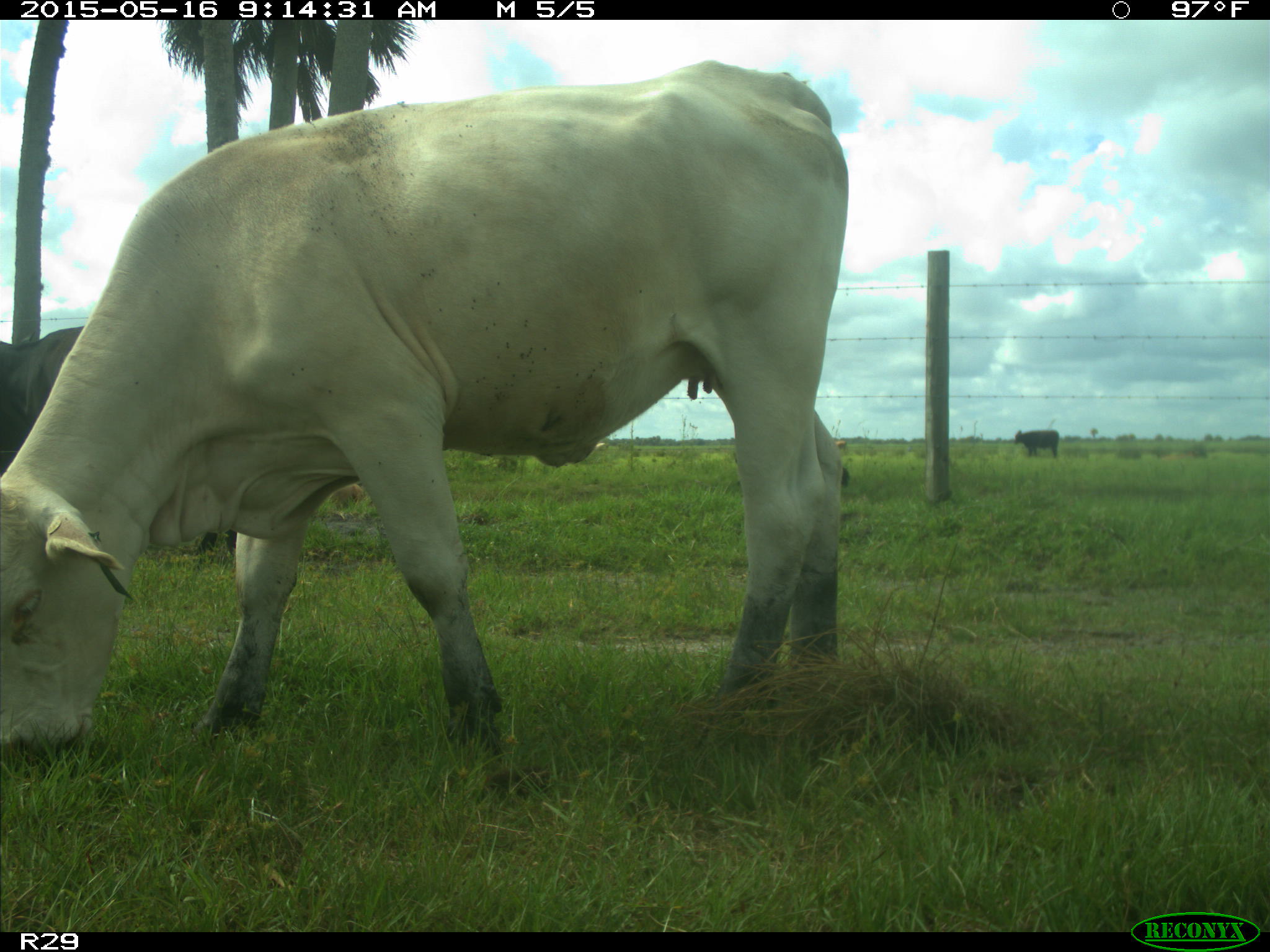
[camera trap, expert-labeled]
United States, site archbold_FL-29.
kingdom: Animalia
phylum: Chordata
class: Mammalia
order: Artiodactyla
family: Bovidae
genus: Bos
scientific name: Bos taurus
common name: domestic cow